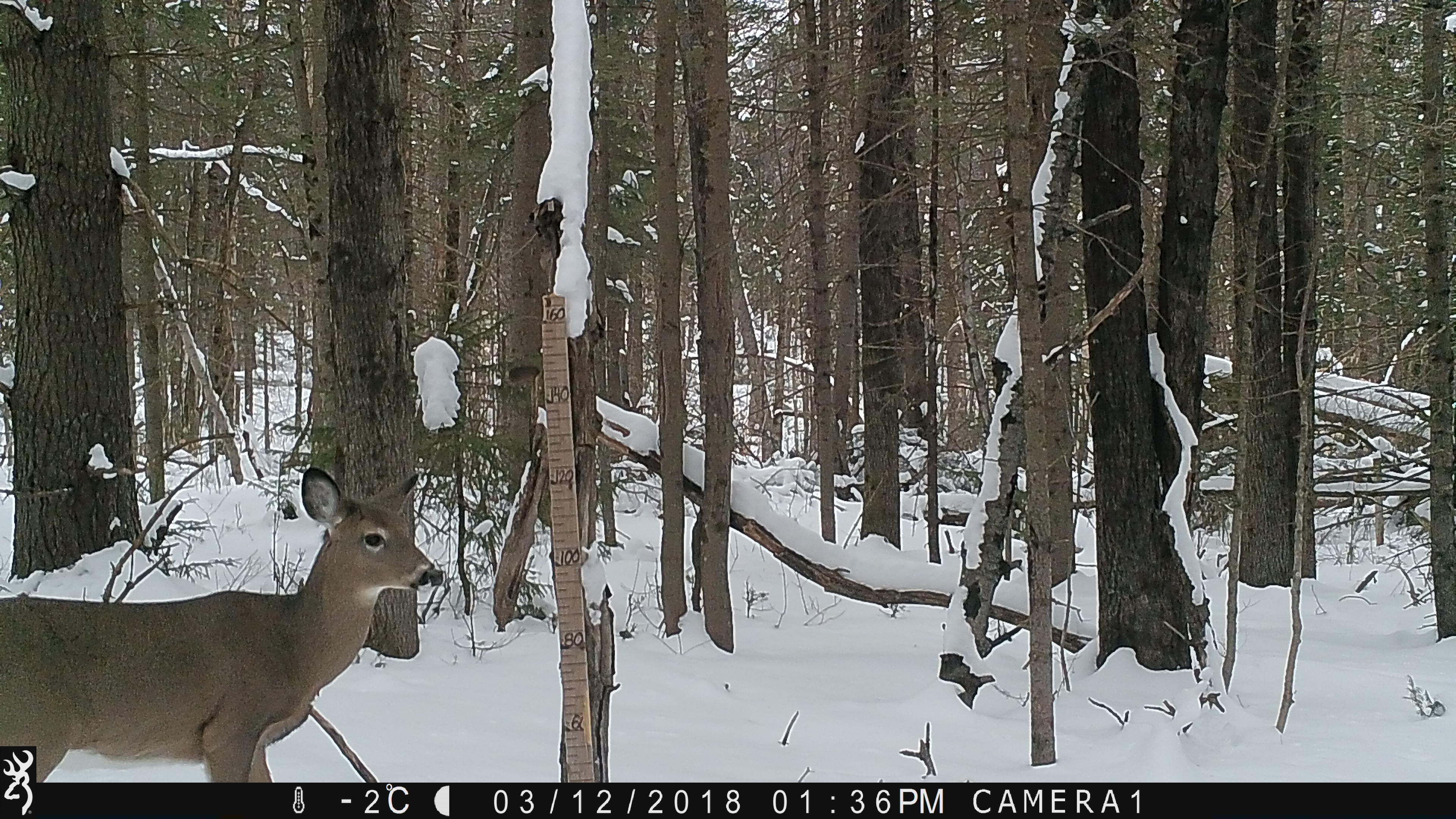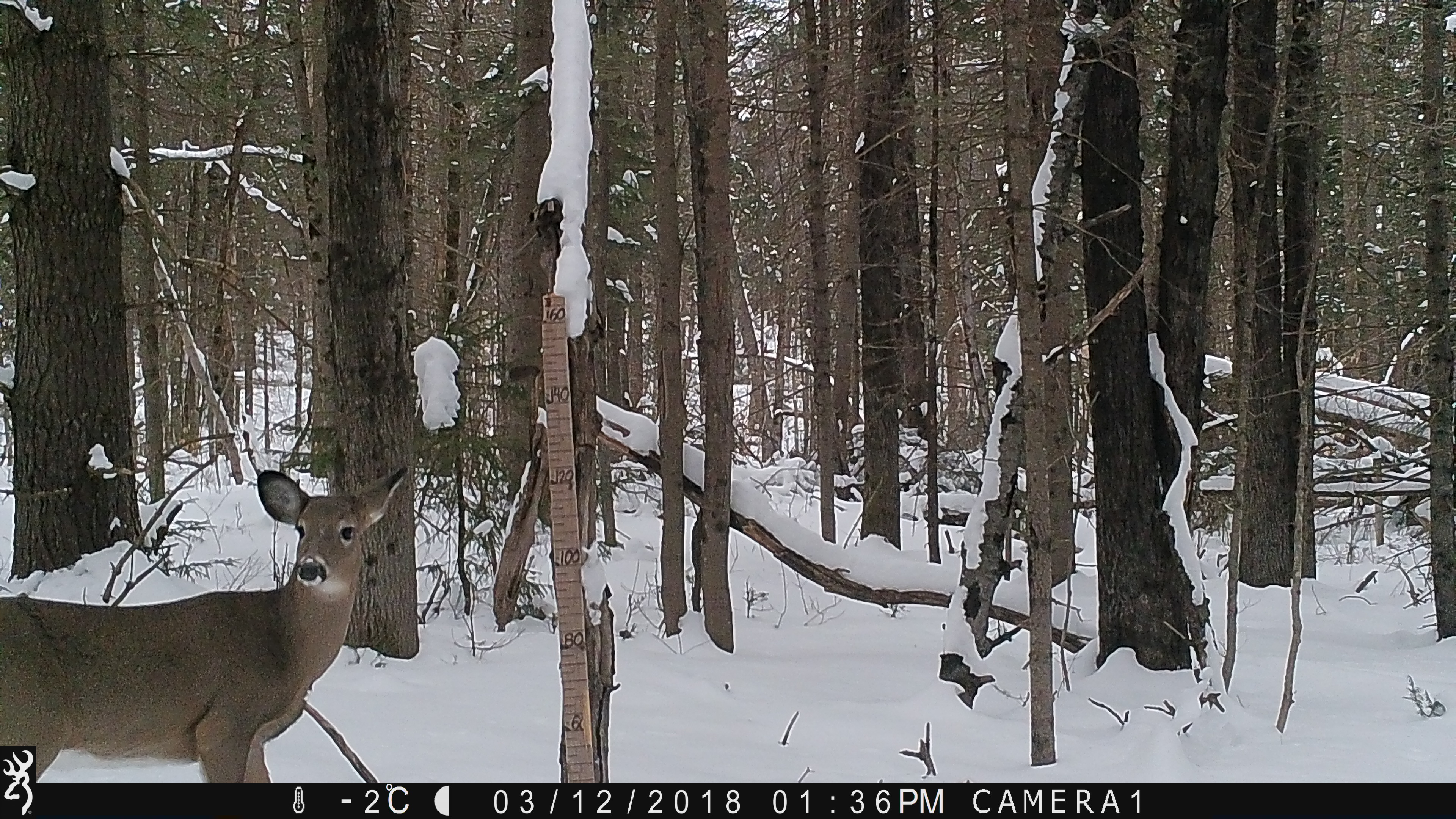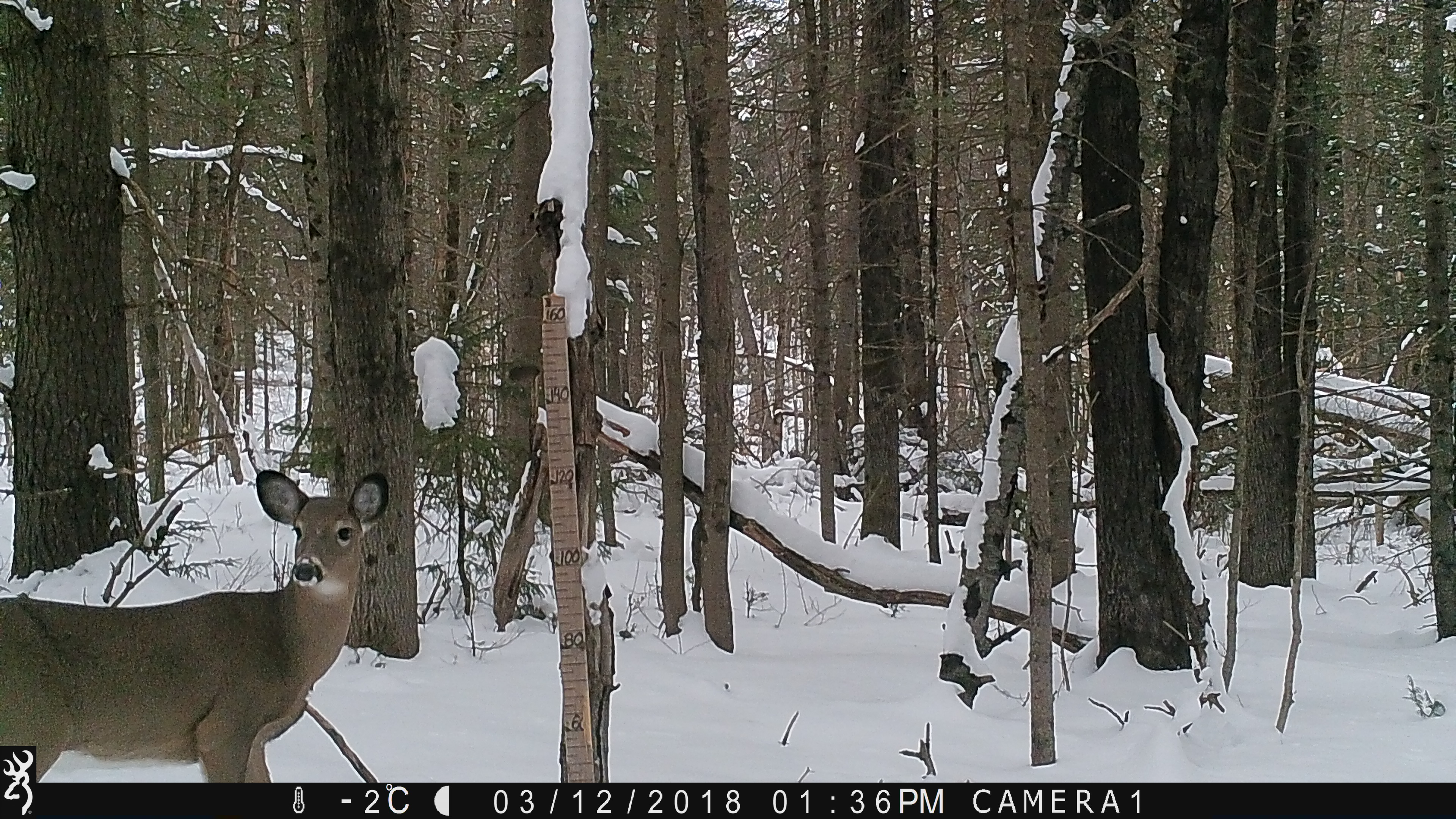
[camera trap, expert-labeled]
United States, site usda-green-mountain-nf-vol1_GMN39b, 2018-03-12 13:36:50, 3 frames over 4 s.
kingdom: Animalia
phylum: Chordata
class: Mammalia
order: Artiodactyla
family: Cervidae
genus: Odocoileus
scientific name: Odocoileus virginianus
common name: white-tailed deer